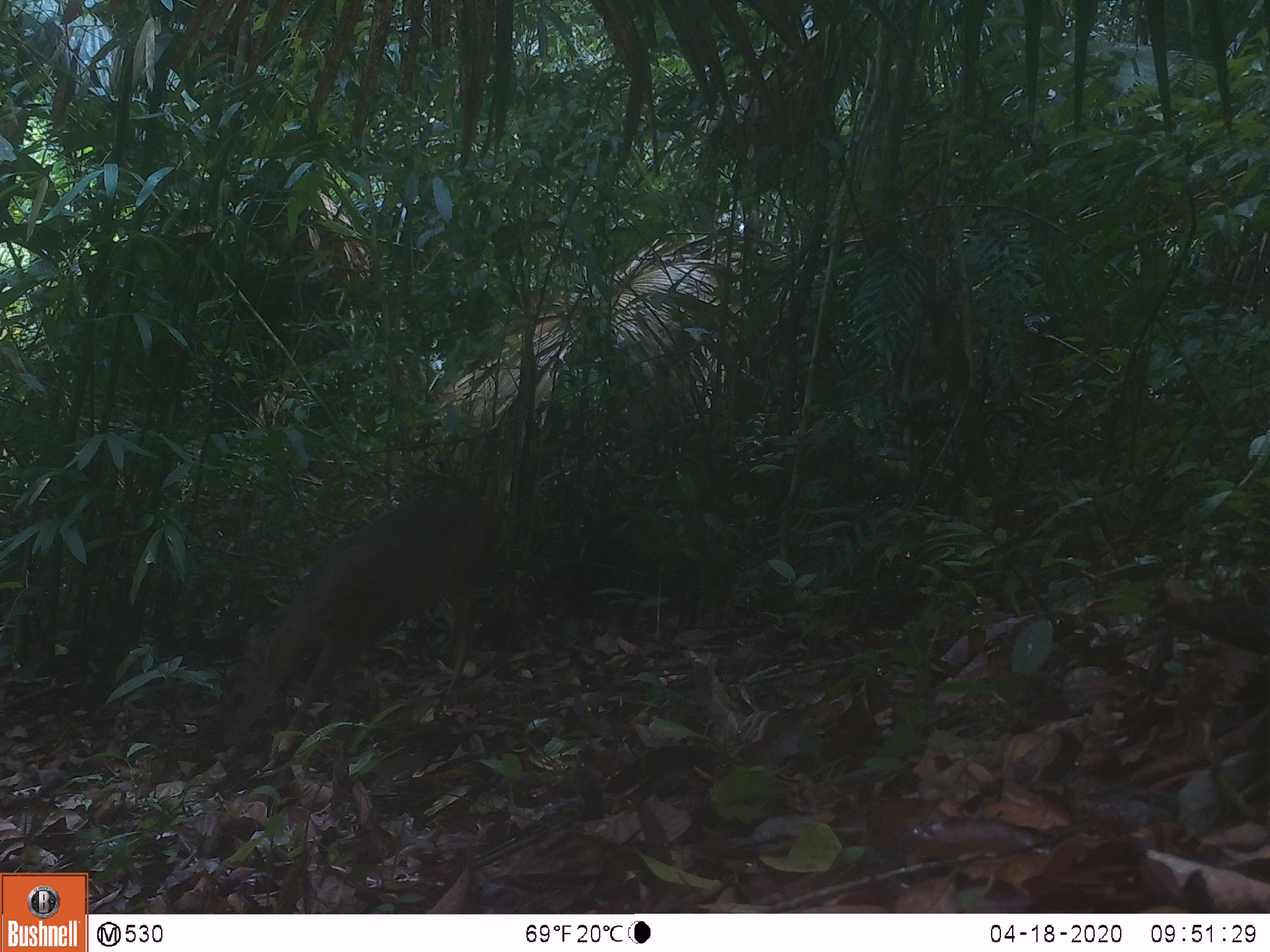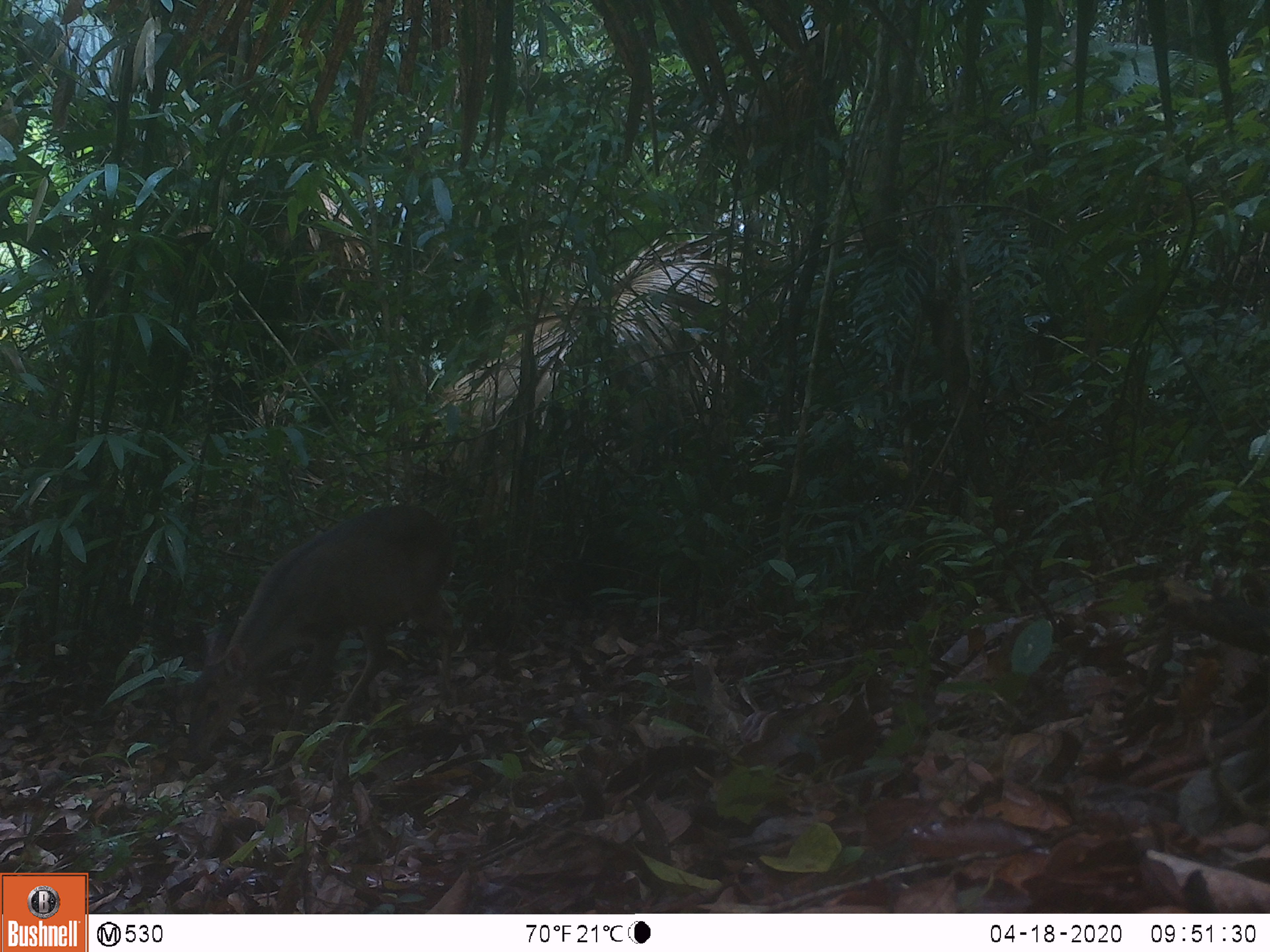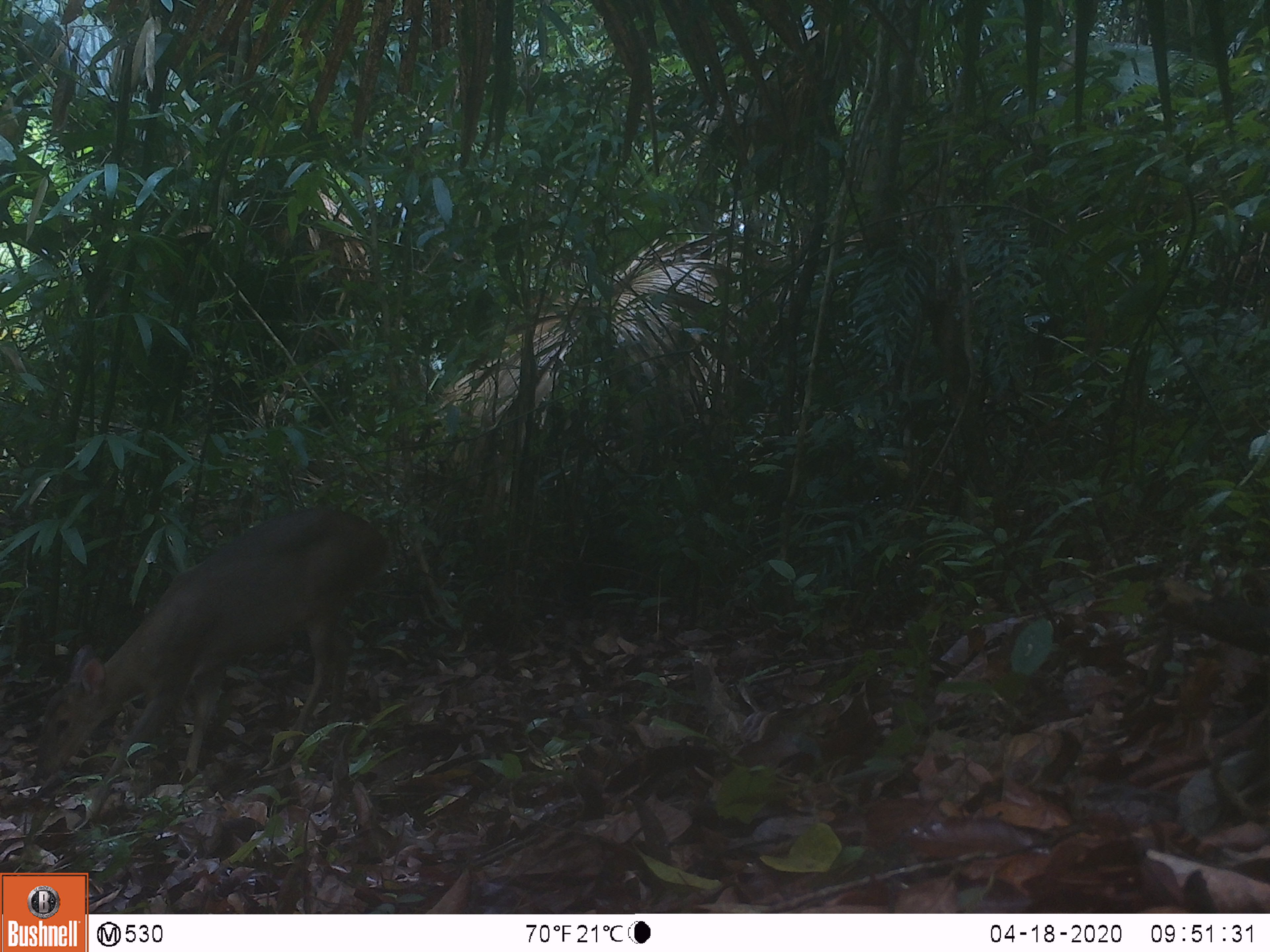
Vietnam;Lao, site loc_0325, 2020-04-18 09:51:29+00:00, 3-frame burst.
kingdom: Animalia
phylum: Chordata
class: Mammalia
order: Artiodactyla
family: Cervidae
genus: Muntiacus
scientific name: Muntiacus vuquangensis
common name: large-antlered muntjac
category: large antlered muntjac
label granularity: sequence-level